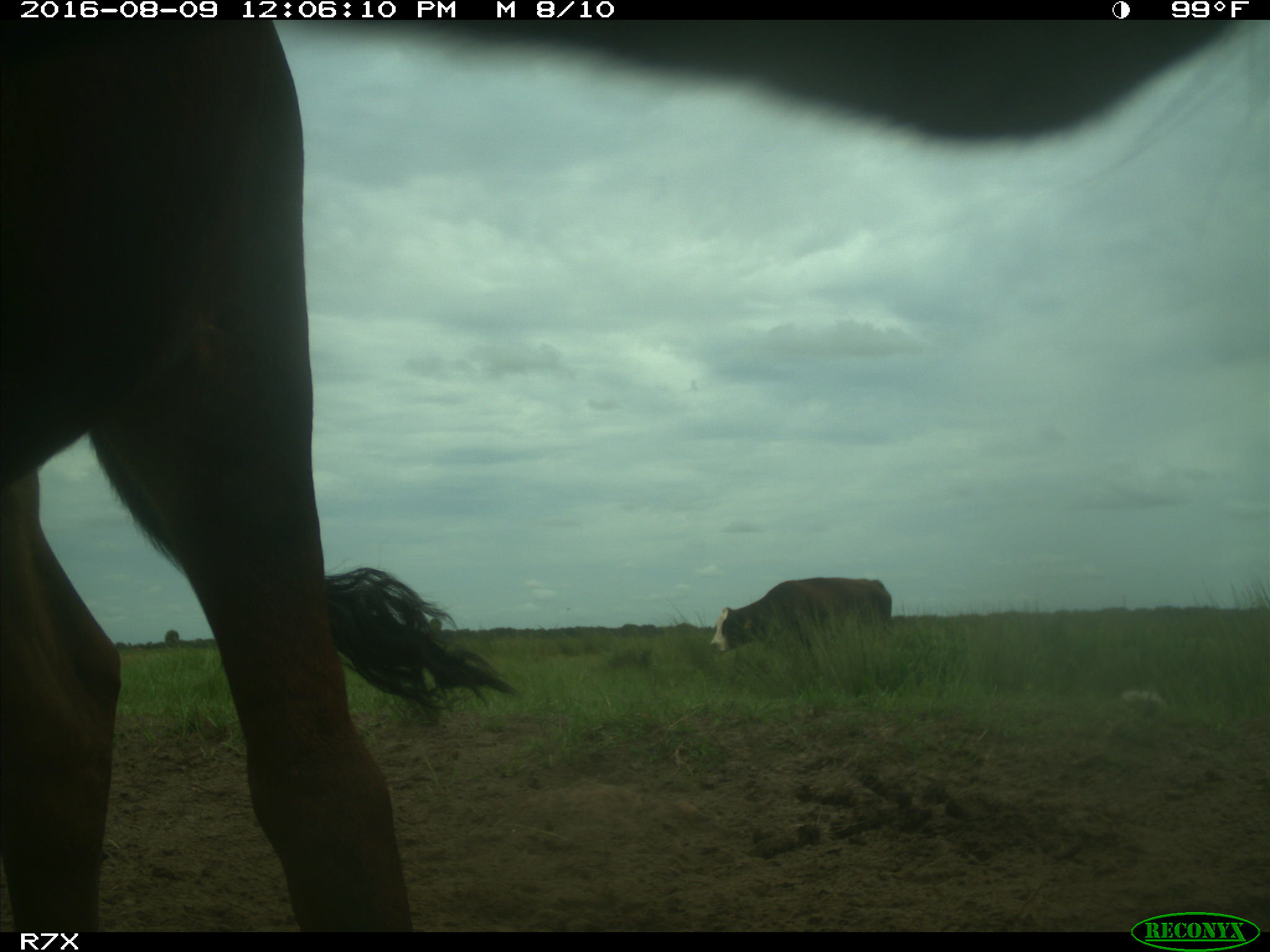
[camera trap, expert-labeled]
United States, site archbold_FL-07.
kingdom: Animalia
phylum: Chordata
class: Mammalia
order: Artiodactyla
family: Bovidae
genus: Bos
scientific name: Bos taurus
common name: domestic cow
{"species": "Bos taurus (domestic cow)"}